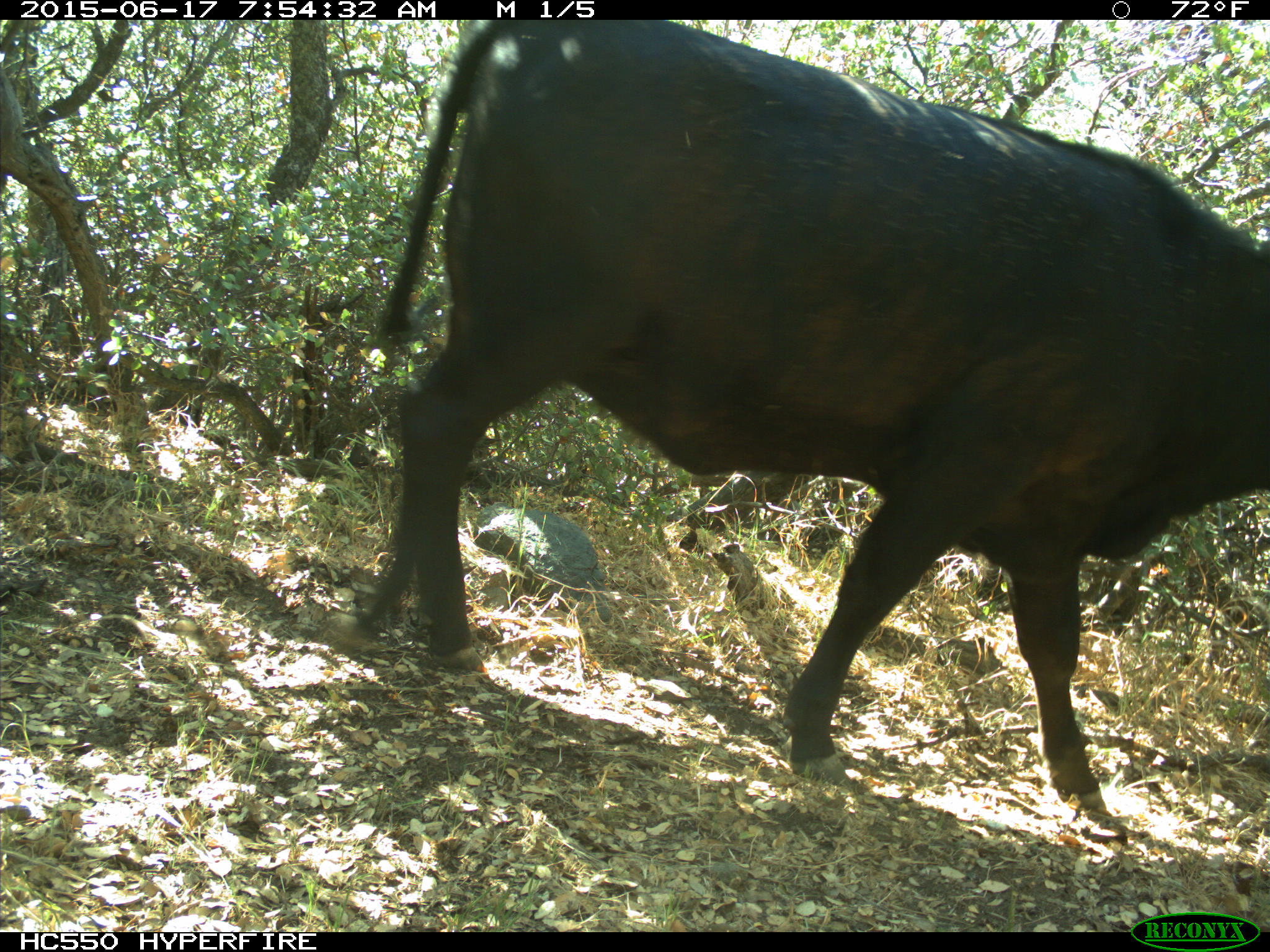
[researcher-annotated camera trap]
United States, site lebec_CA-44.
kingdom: Animalia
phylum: Chordata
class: Mammalia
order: Artiodactyla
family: Bovidae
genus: Bos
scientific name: Bos taurus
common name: domestic cow